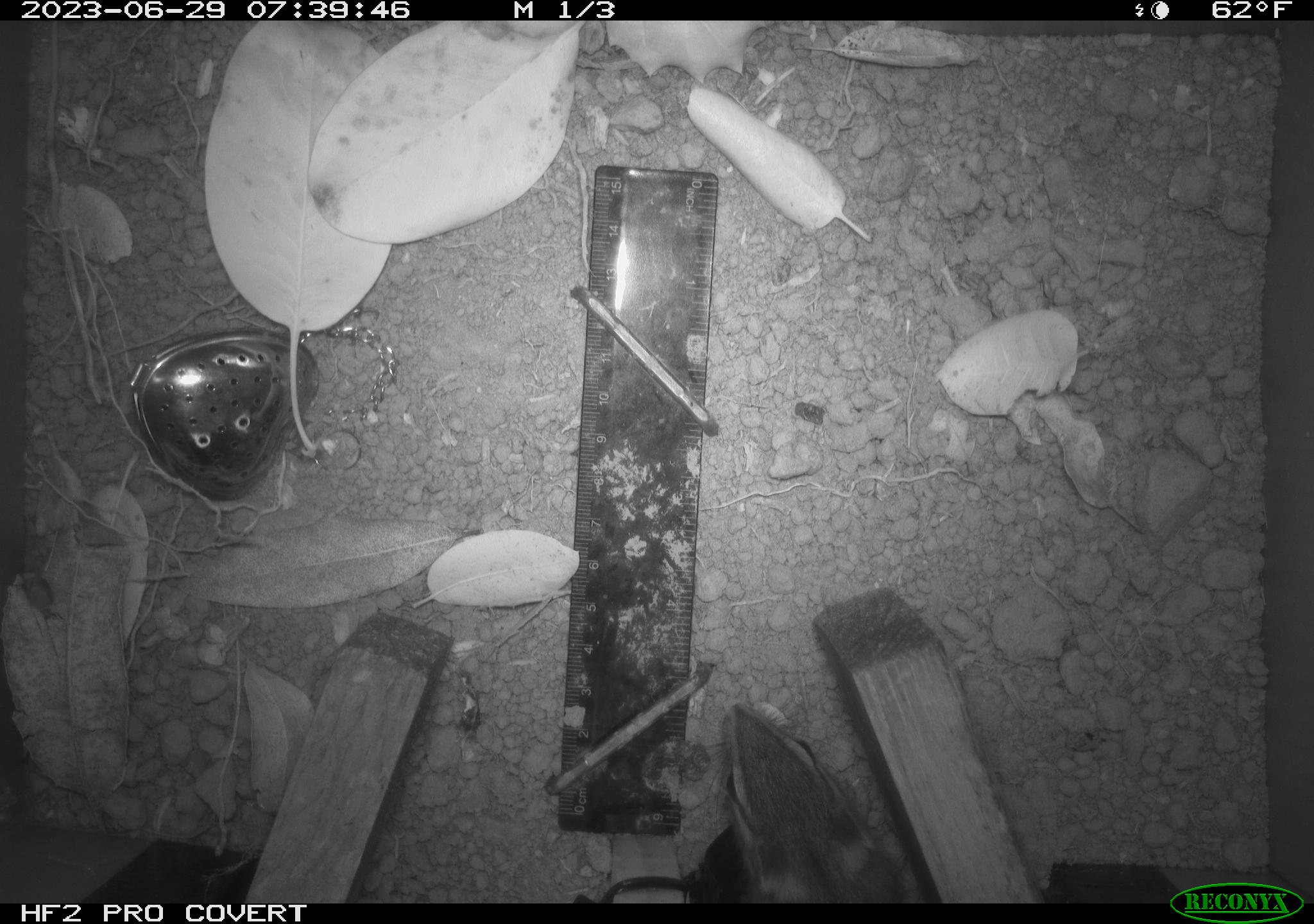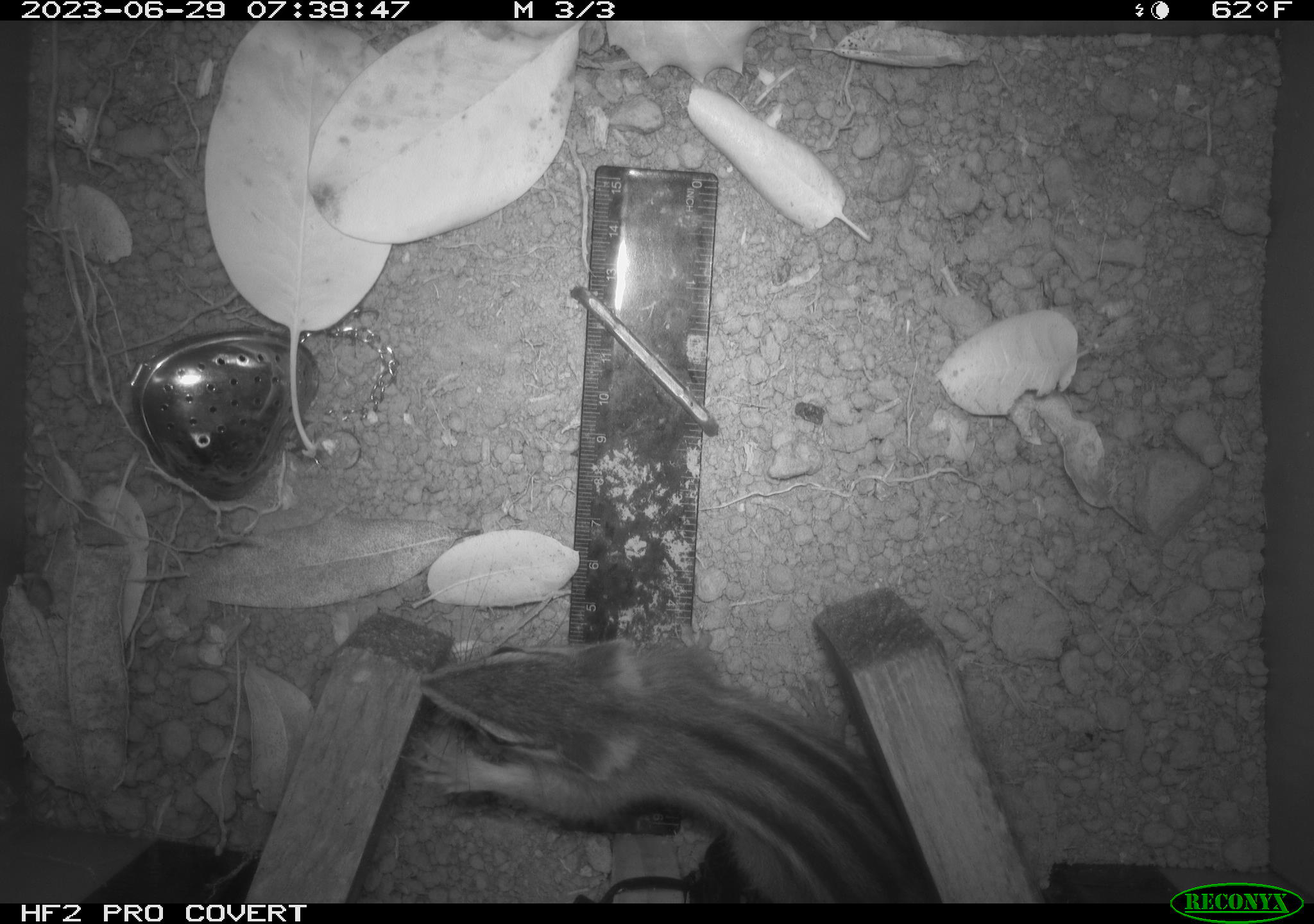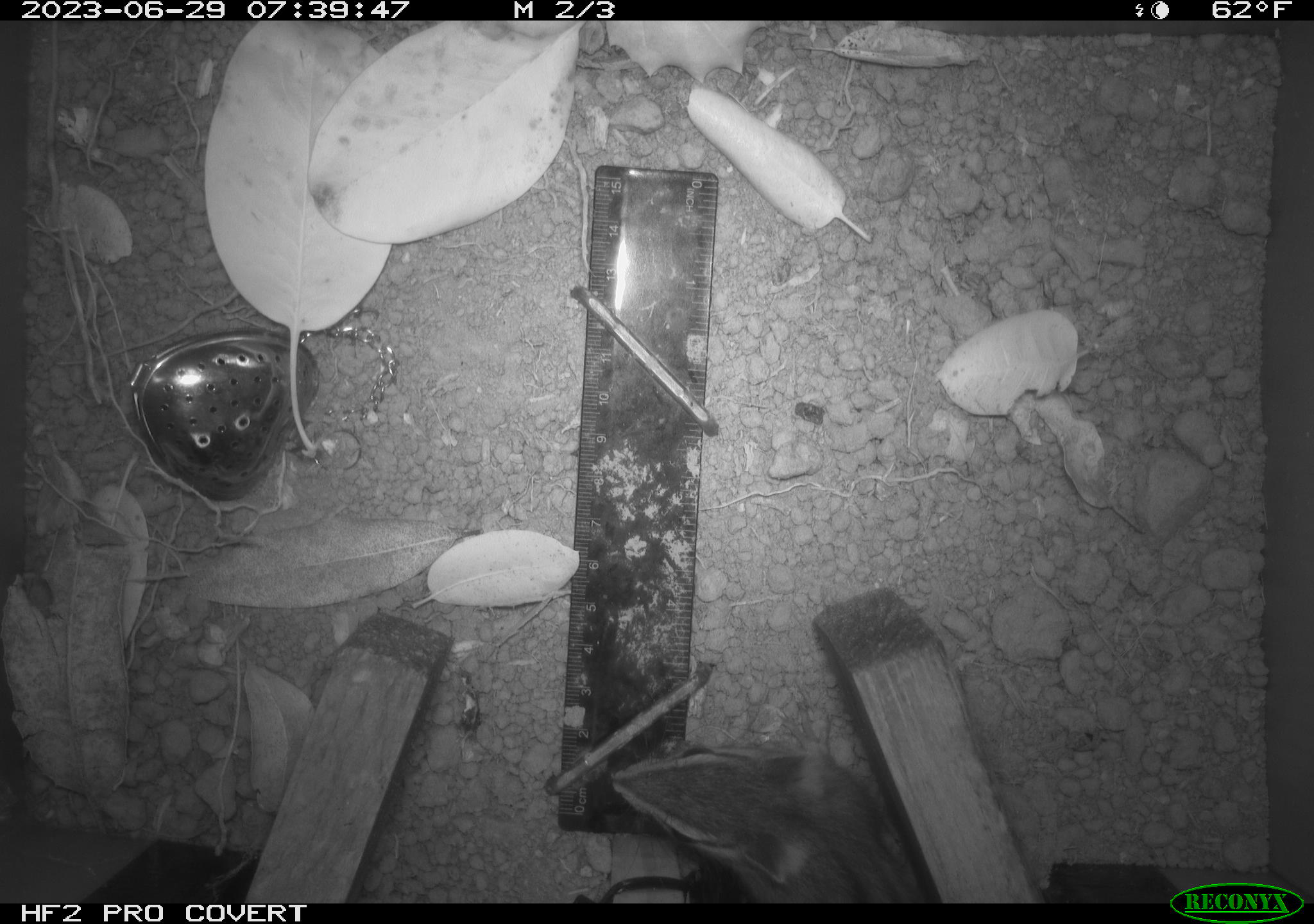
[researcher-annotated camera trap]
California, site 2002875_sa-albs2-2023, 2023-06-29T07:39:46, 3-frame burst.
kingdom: Animalia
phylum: Chordata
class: Mammalia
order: Rodentia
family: Sciuridae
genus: Neotamias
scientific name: Neotamias sonomae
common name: sonoma chipmunk